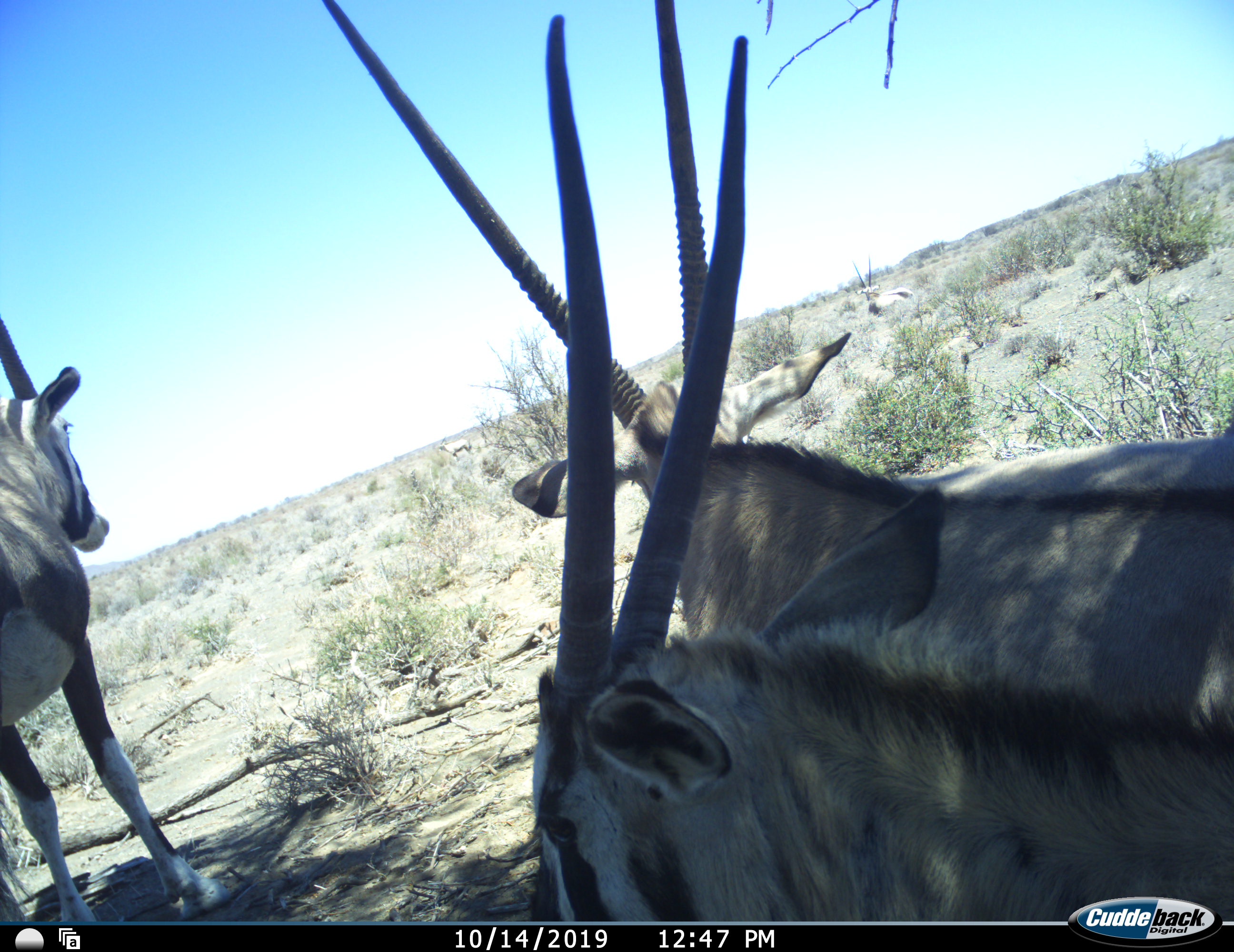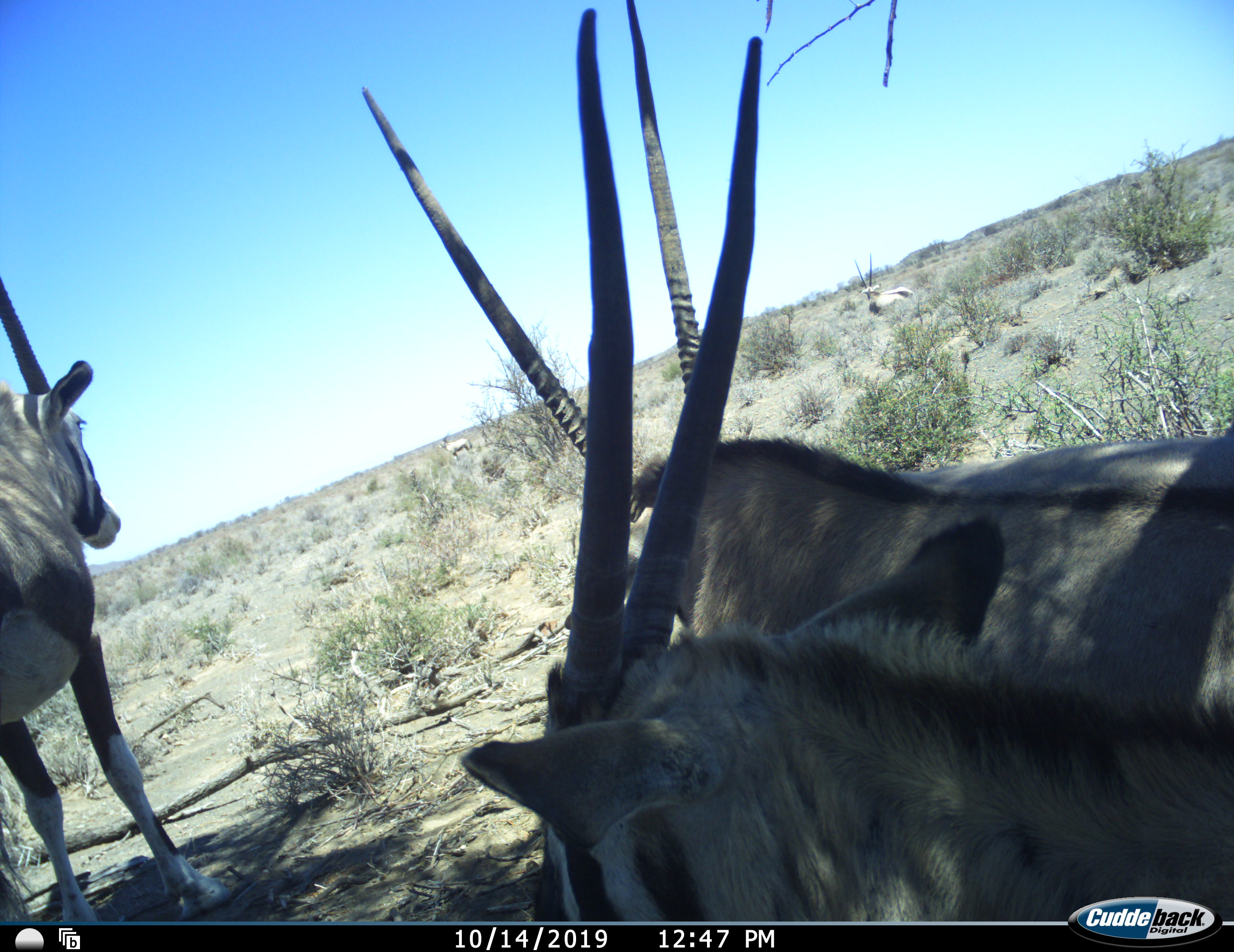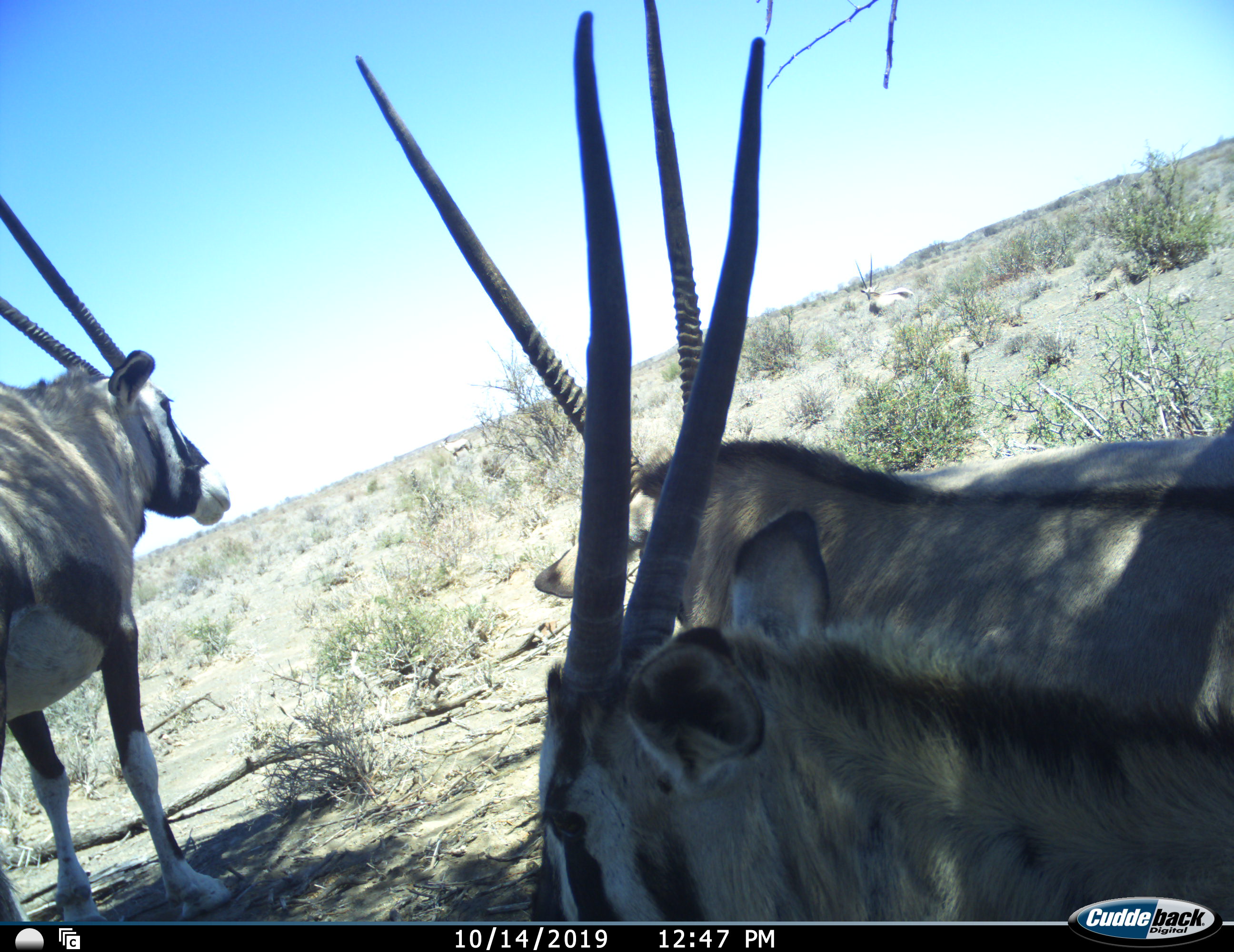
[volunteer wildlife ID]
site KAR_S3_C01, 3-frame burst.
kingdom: Animalia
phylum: Chordata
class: Mammalia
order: Artiodactyla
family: Bovidae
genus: Oryx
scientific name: Oryx gazella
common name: gemsbok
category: oryx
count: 5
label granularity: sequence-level